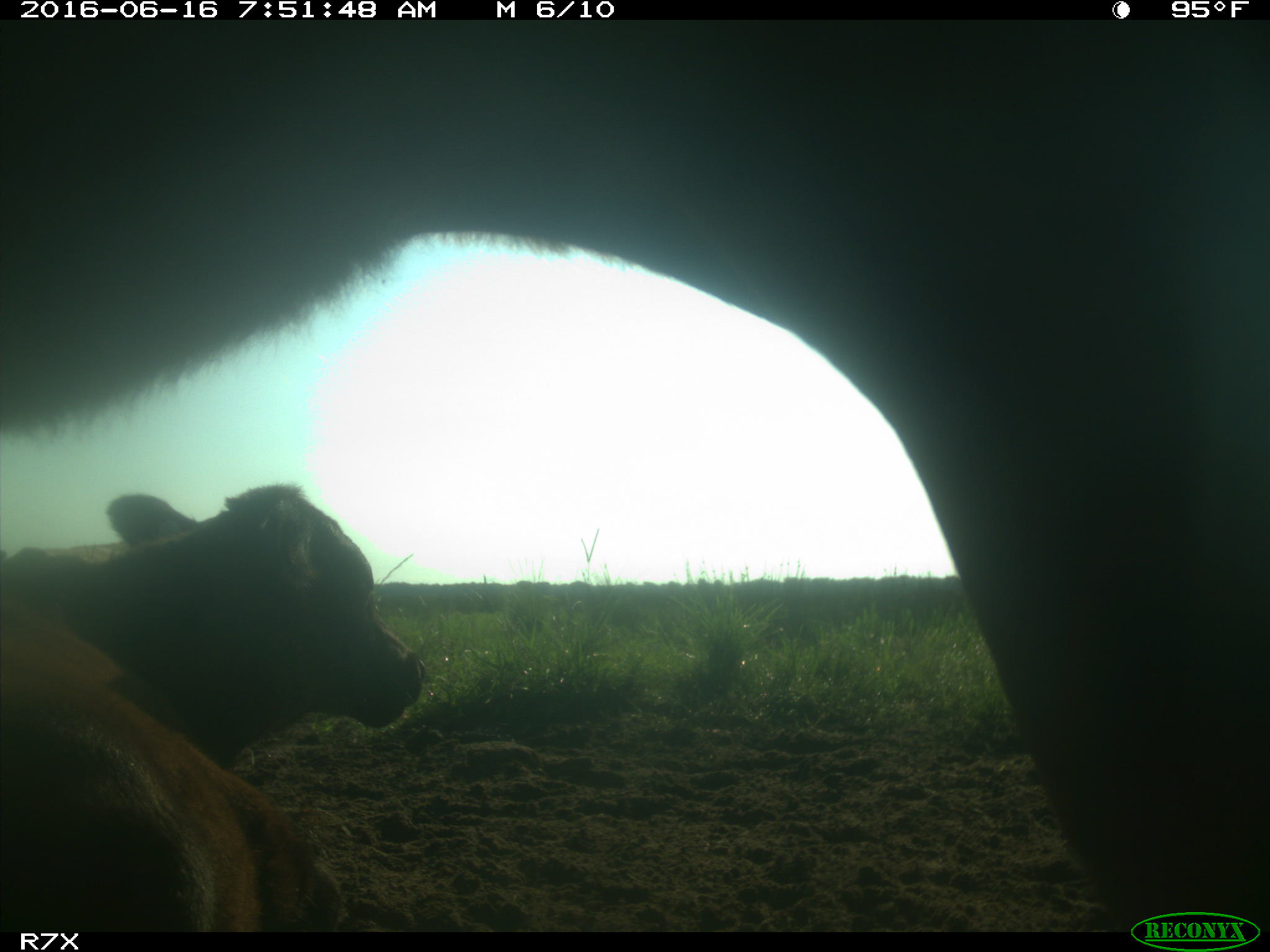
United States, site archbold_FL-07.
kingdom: Animalia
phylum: Chordata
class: Mammalia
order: Artiodactyla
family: Bovidae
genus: Bos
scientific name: Bos taurus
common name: domestic cow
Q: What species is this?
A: Bos taurus (domestic cow).